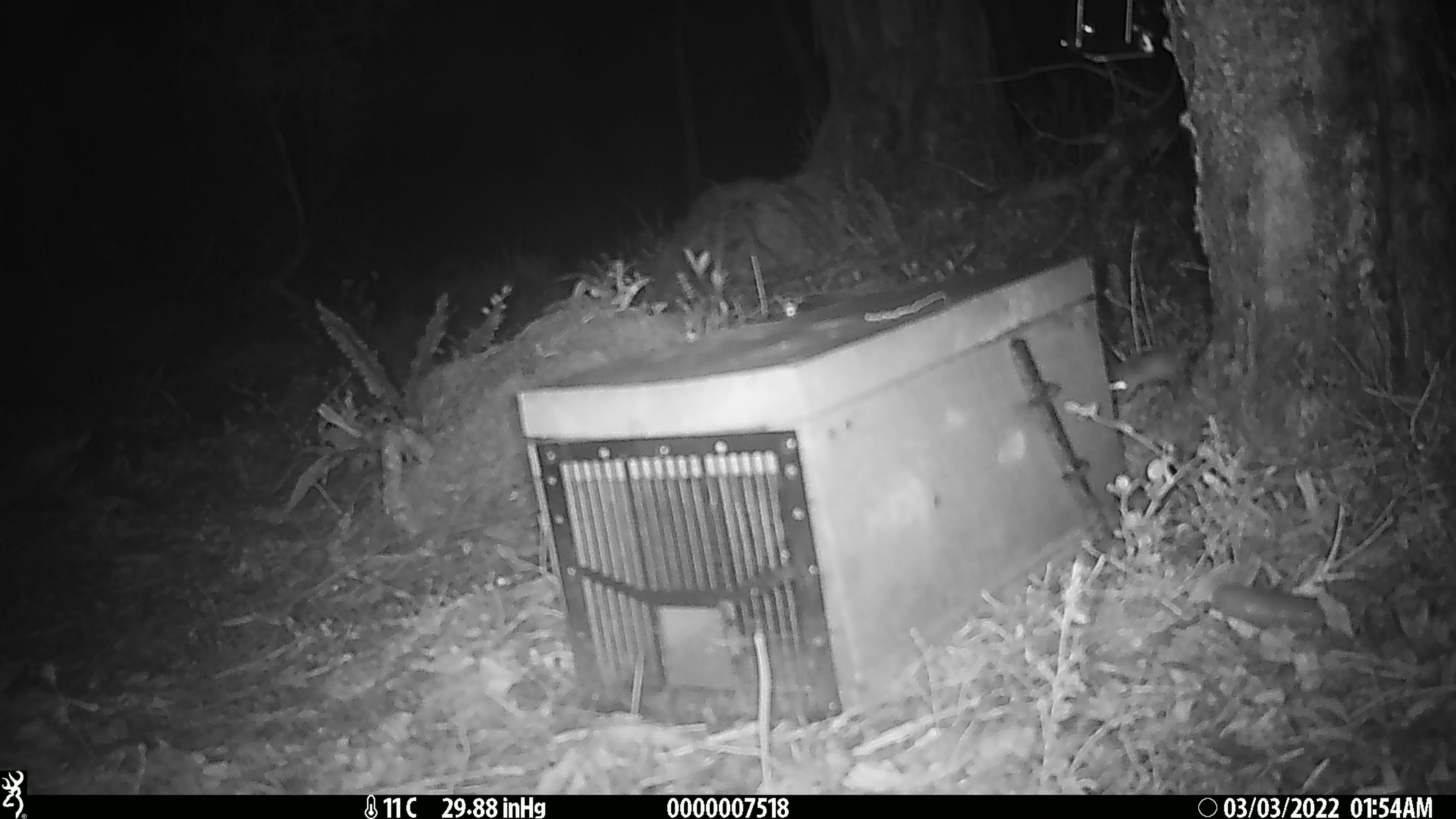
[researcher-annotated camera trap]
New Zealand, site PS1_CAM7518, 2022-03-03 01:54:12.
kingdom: Animalia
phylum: Chordata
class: Mammalia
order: Rodentia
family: Muridae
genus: Mus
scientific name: Mus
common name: mouse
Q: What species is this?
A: Mouse (Mus).